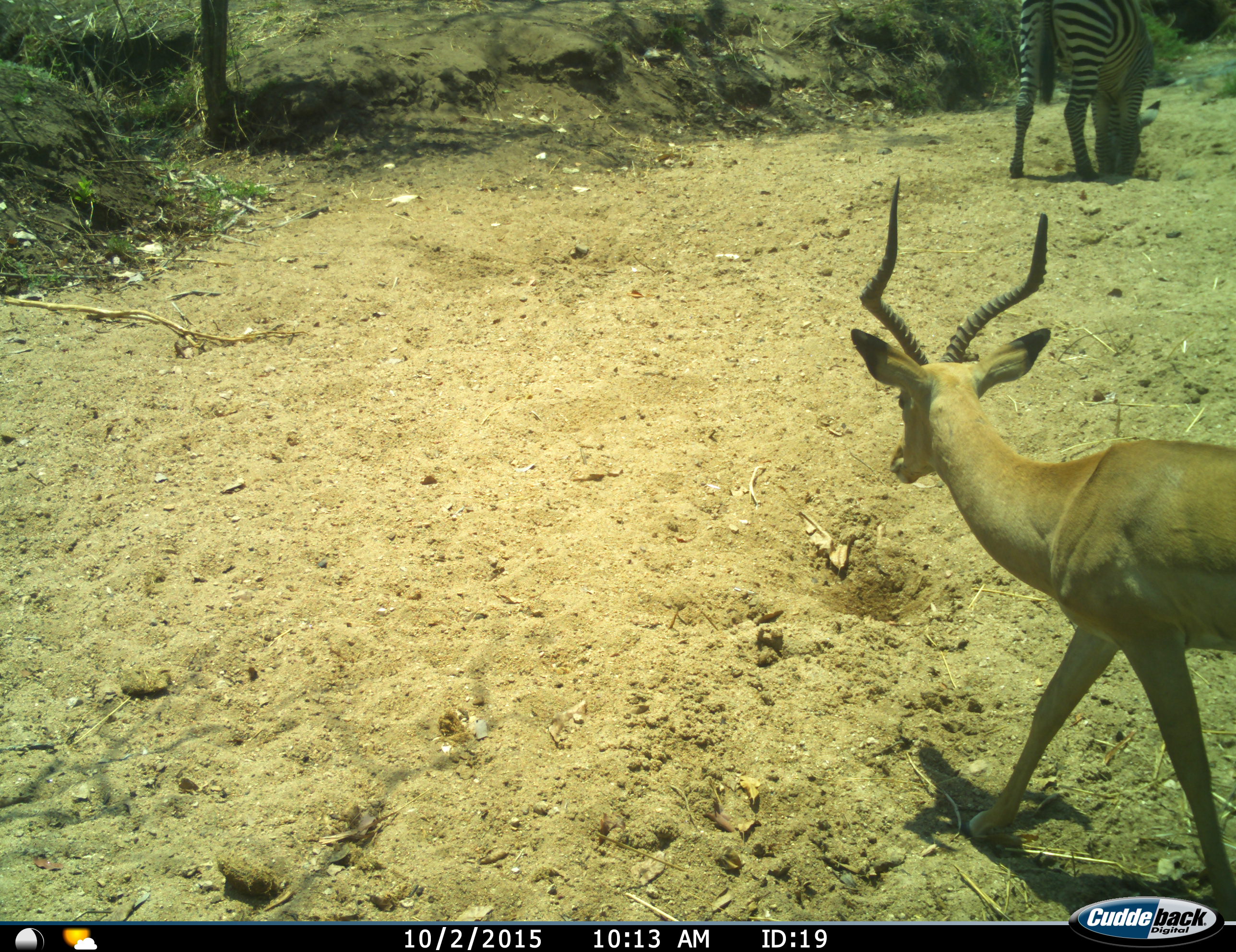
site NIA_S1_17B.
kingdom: Animalia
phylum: Chordata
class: Mammalia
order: Artiodactyla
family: Bovidae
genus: Aepyceros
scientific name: Aepyceros melampus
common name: impala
Impala (Aepyceros melampus), count 1. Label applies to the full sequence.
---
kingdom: Animalia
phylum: Chordata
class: Mammalia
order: Perissodactyla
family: Equidae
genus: Equus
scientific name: Equus quagga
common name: plains zebra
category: zebraplains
Zebraplains (plains zebra) (Equus quagga), count 1. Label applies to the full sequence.